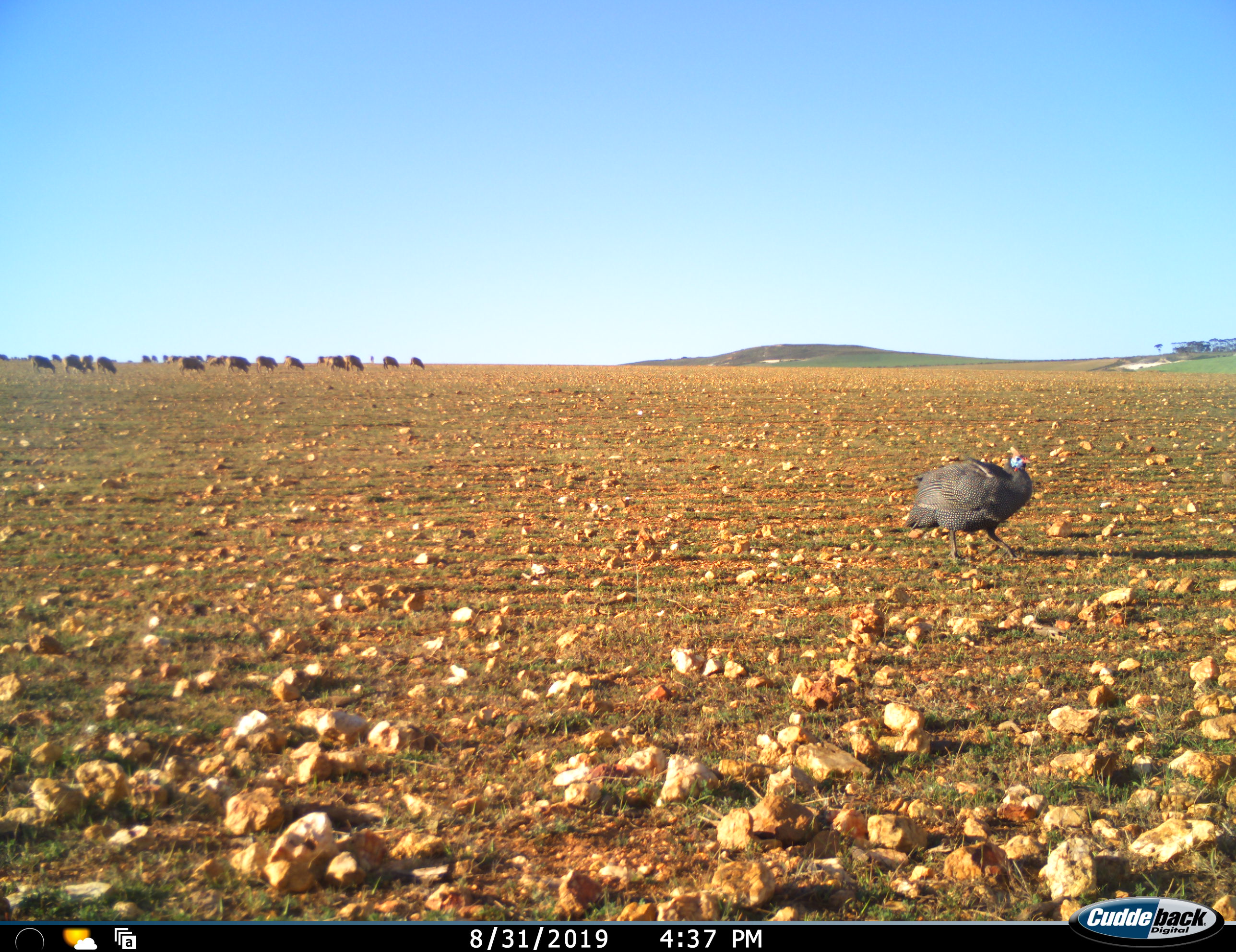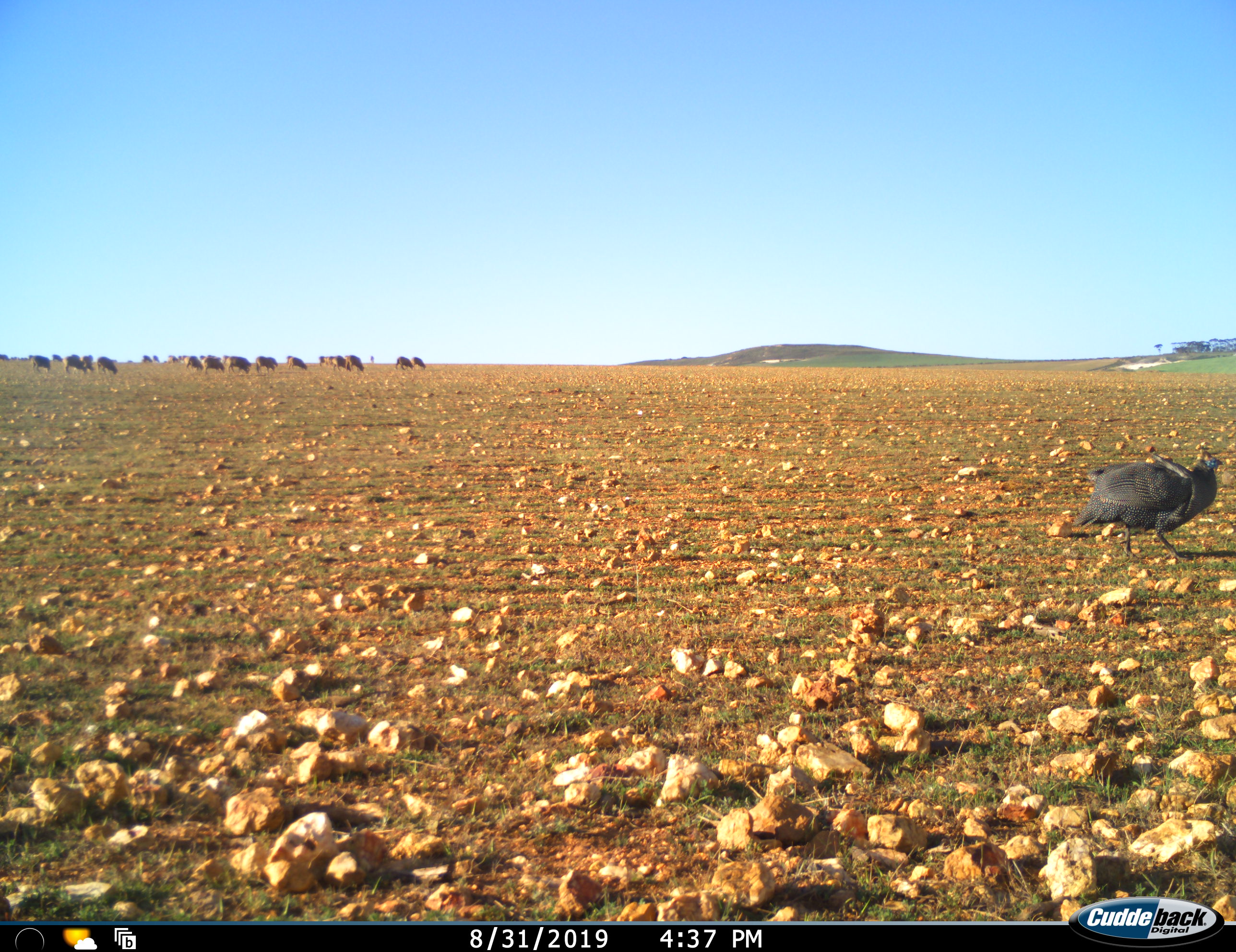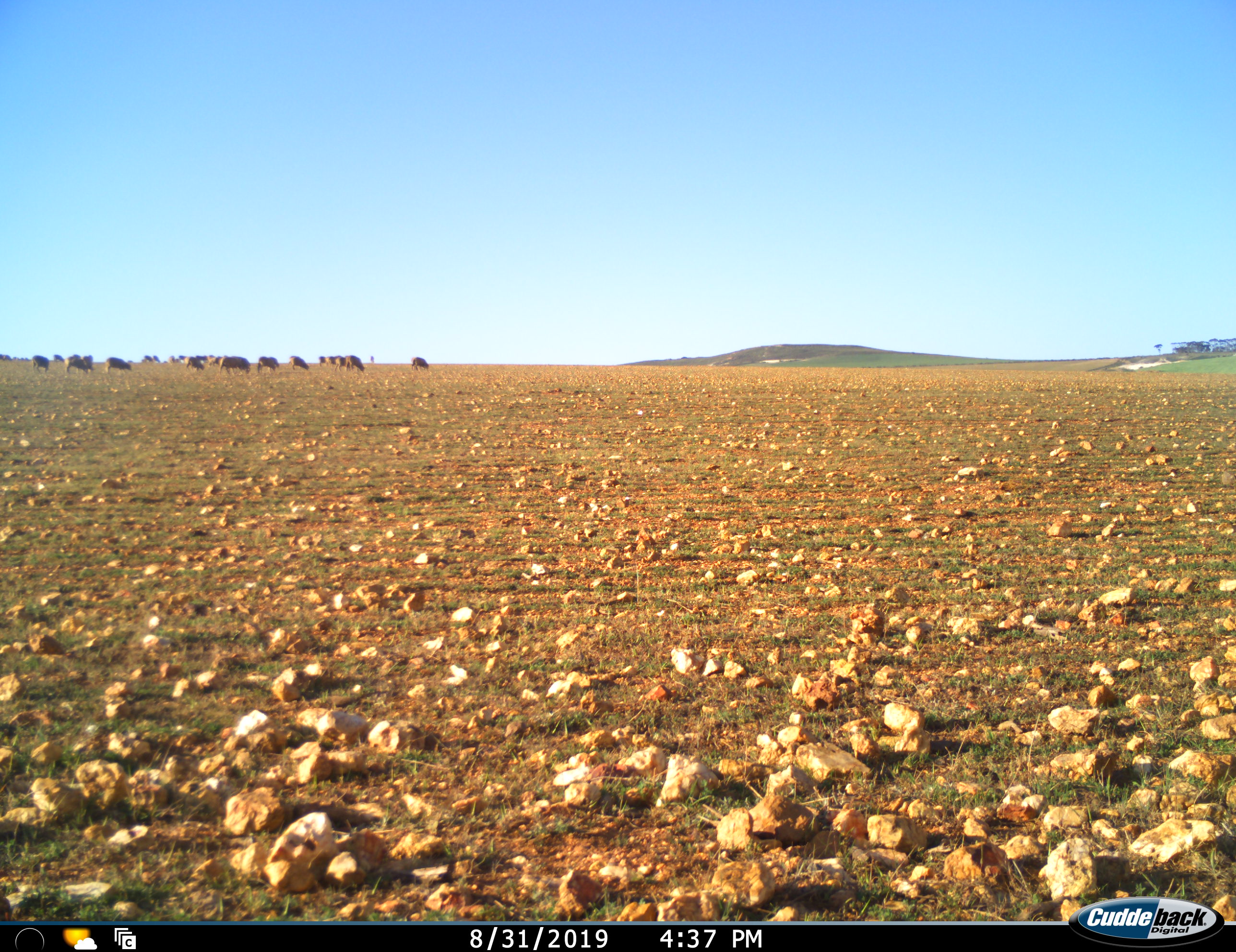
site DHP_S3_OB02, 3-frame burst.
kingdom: Animalia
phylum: Chordata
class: Aves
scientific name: Aves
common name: bird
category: birdother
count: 1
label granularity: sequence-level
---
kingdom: Animalia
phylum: Chordata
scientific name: Vertebrata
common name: domestic animal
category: domesticanimal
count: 11-50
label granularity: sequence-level